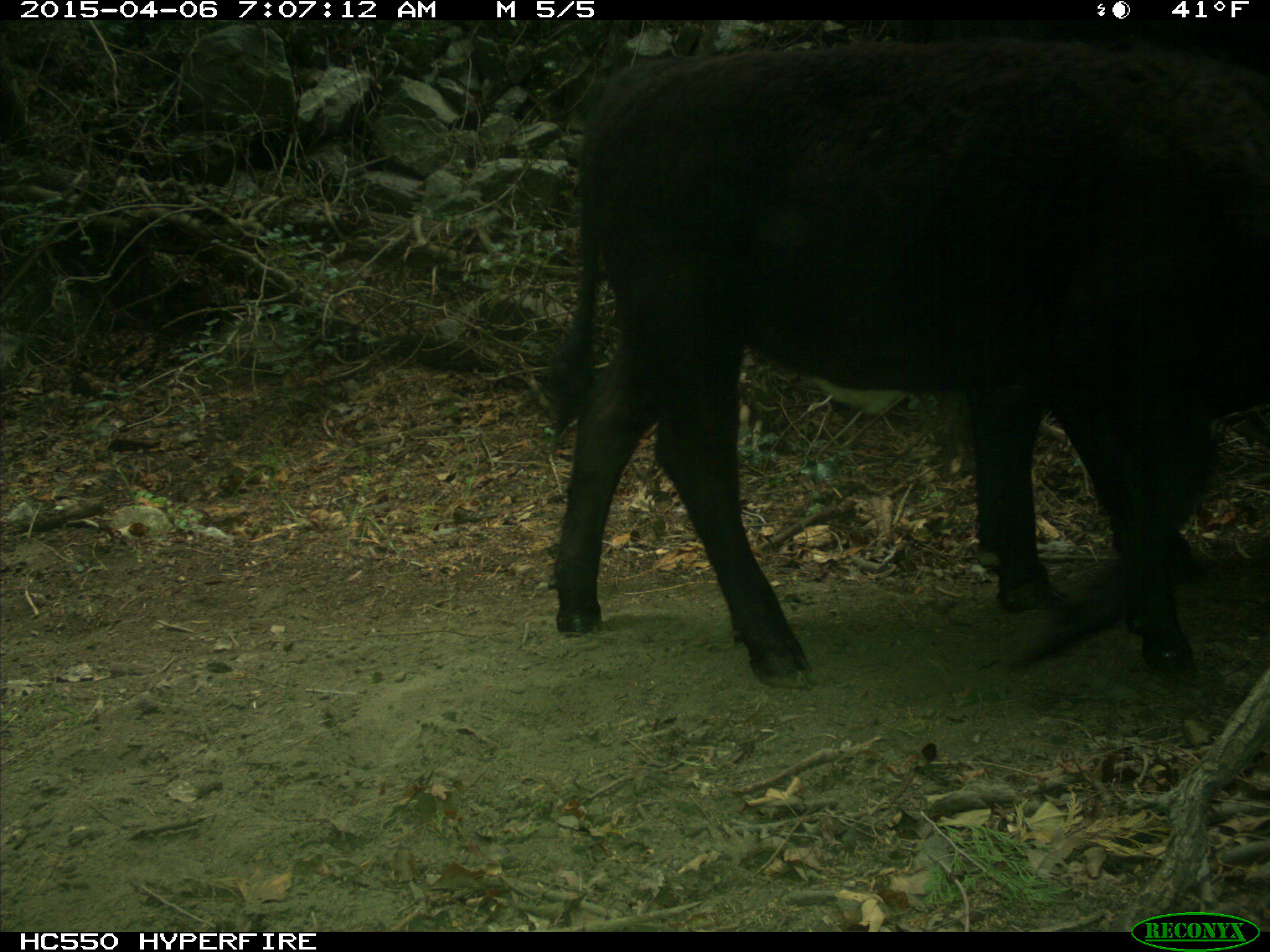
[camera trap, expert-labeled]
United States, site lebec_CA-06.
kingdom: Animalia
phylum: Chordata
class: Mammalia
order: Artiodactyla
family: Bovidae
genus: Bos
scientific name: Bos taurus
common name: domestic cow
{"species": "Bos taurus (domestic cow)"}